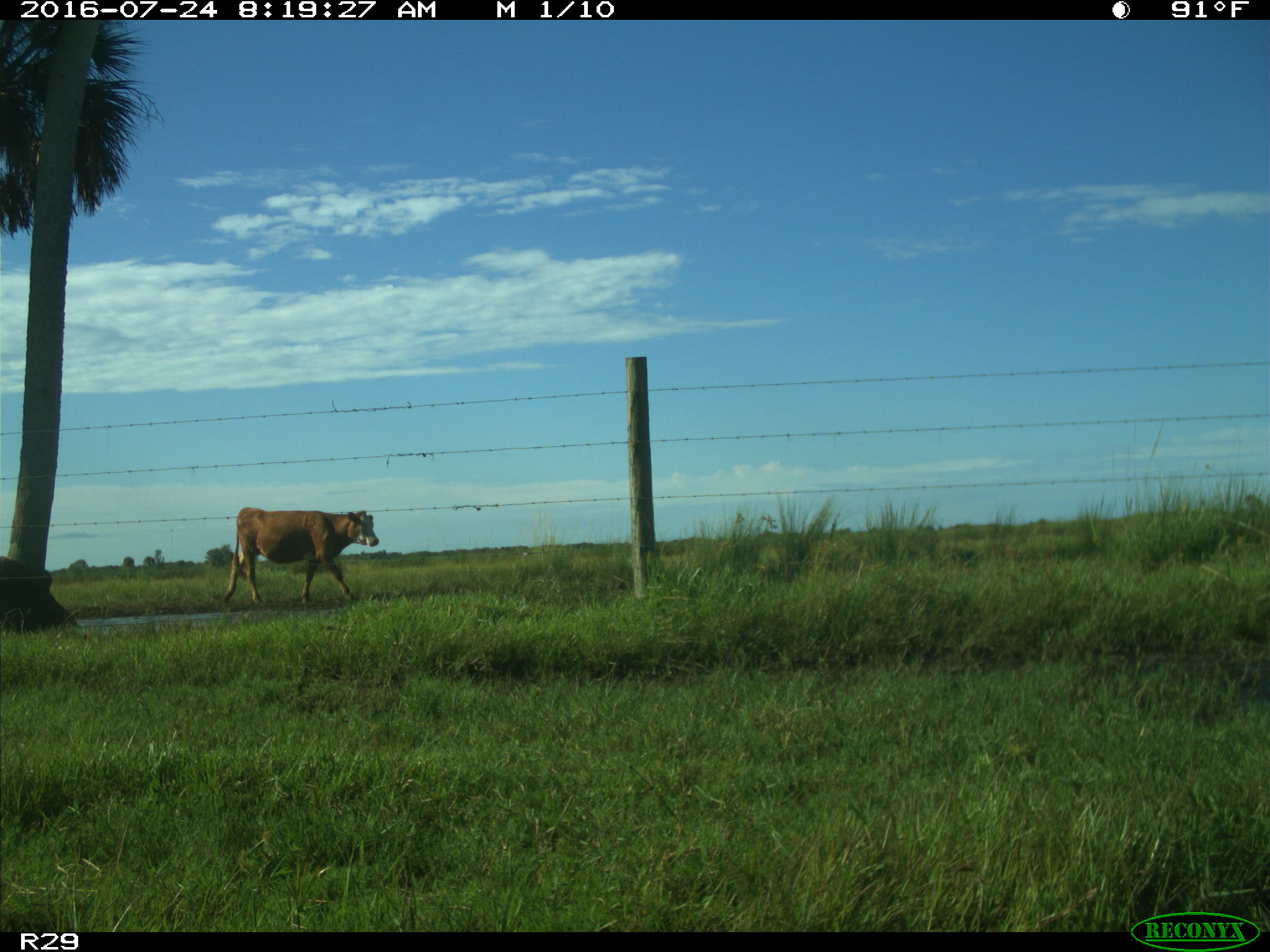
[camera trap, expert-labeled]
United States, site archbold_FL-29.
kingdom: Animalia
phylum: Chordata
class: Mammalia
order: Artiodactyla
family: Bovidae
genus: Bos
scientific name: Bos taurus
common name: domestic cow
Bos taurus (domestic cow).